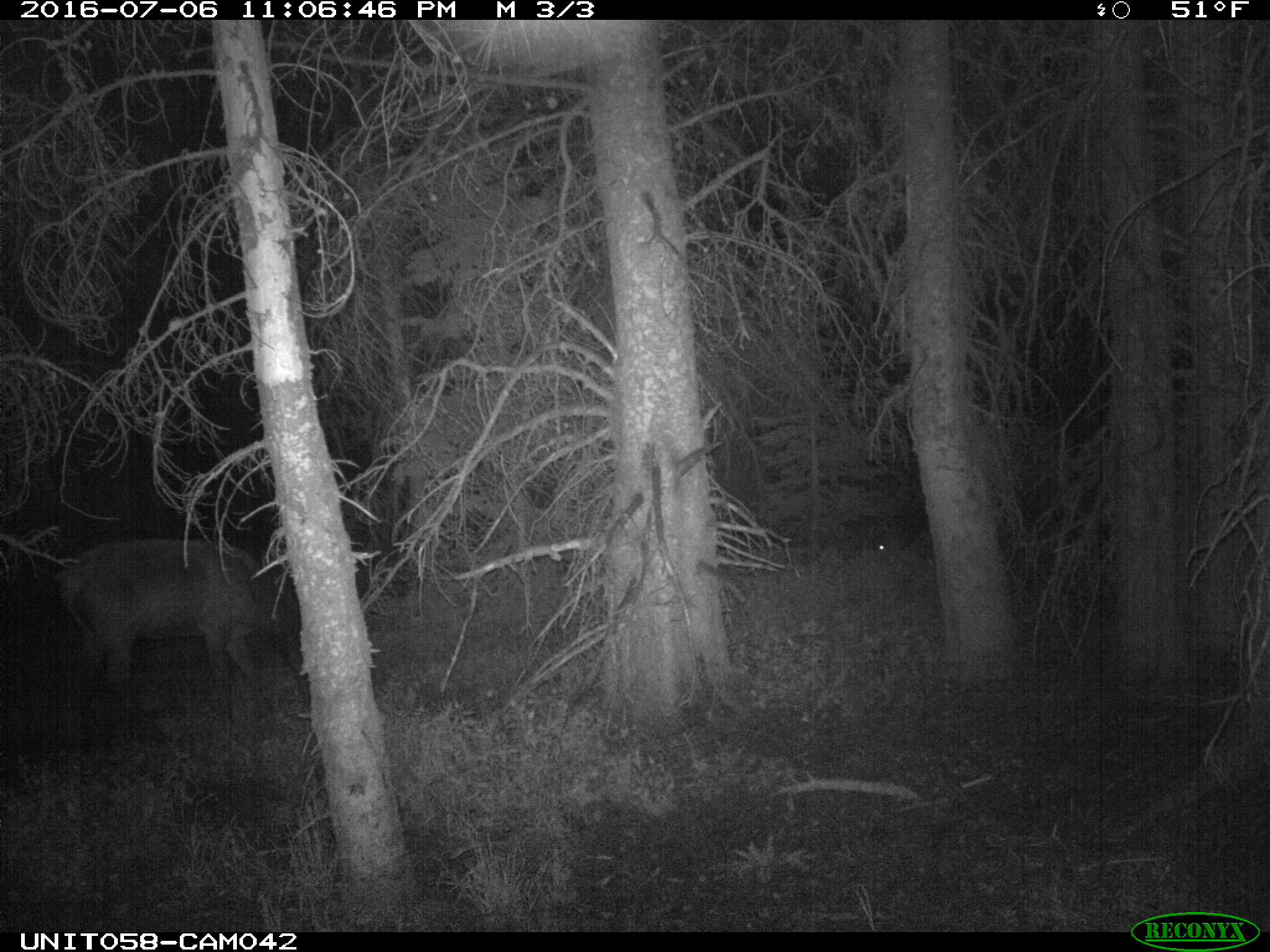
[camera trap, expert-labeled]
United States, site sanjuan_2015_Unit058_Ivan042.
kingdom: Animalia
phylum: Chordata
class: Mammalia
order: Artiodactyla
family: Cervidae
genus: Cervus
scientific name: Cervus elaphus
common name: red deer